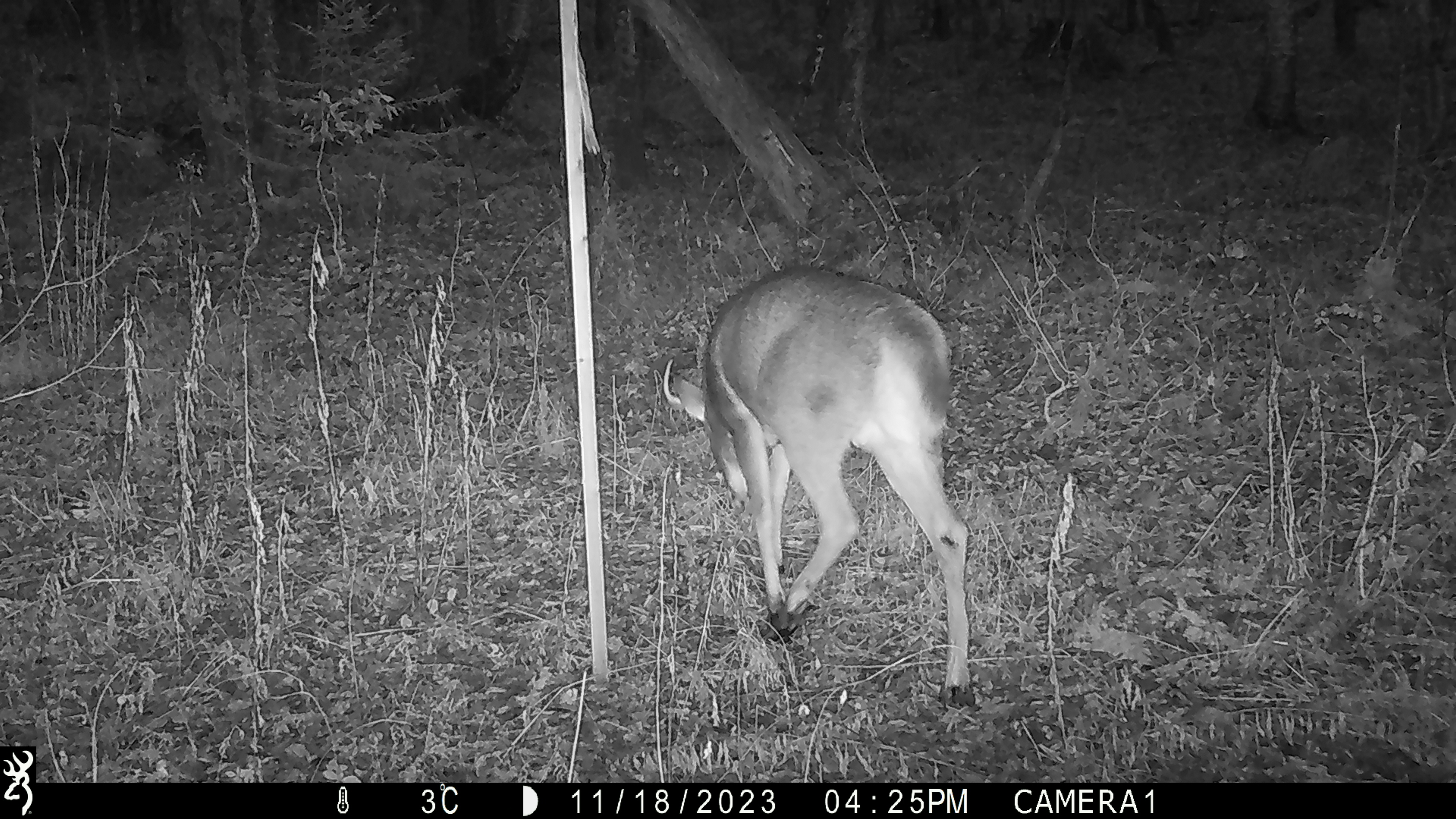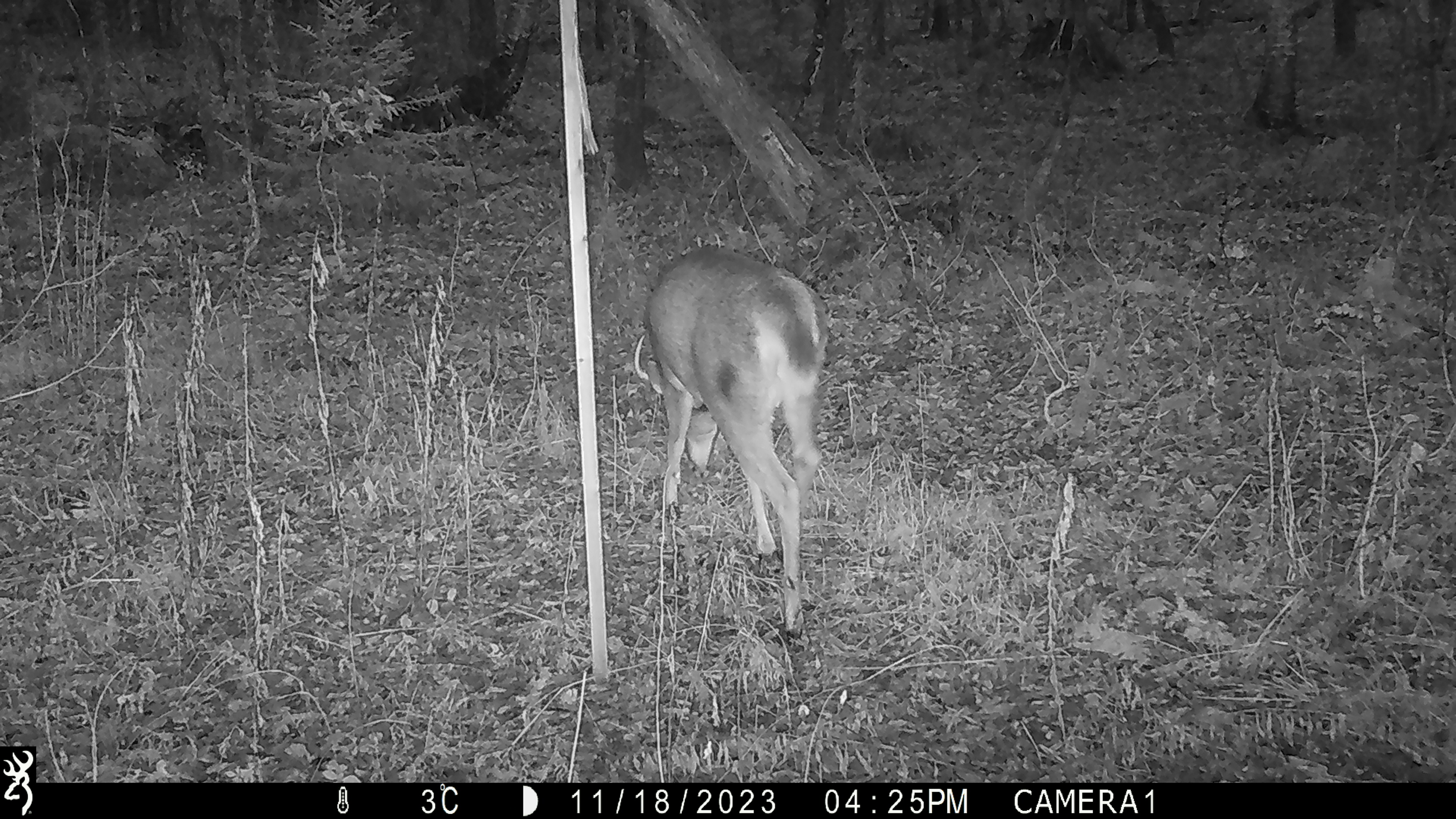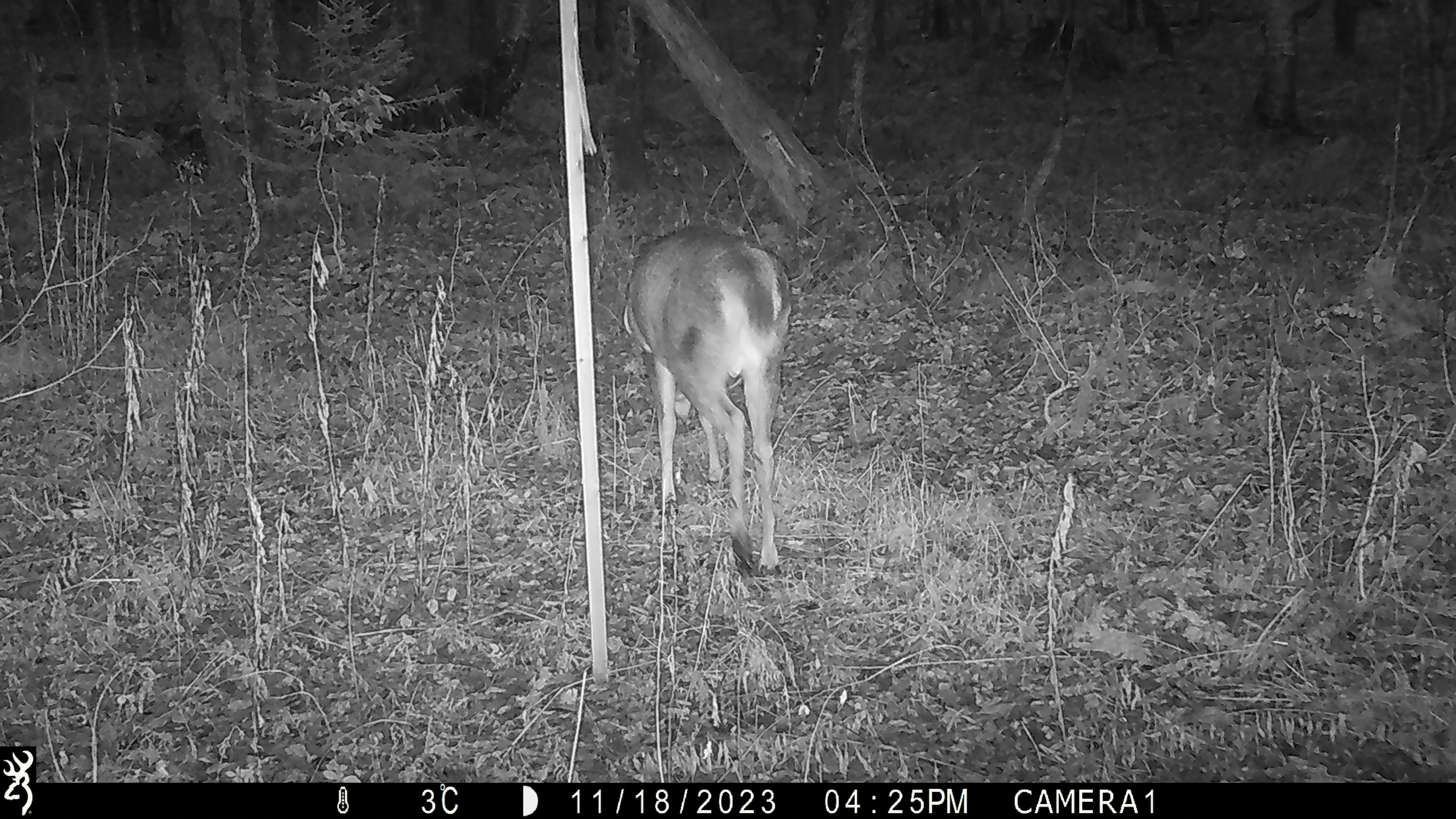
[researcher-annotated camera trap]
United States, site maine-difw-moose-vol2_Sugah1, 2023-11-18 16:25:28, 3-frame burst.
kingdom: Animalia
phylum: Chordata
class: Mammalia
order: Artiodactyla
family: Cervidae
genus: Odocoileus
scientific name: Odocoileus virginianus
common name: white-tailed deer